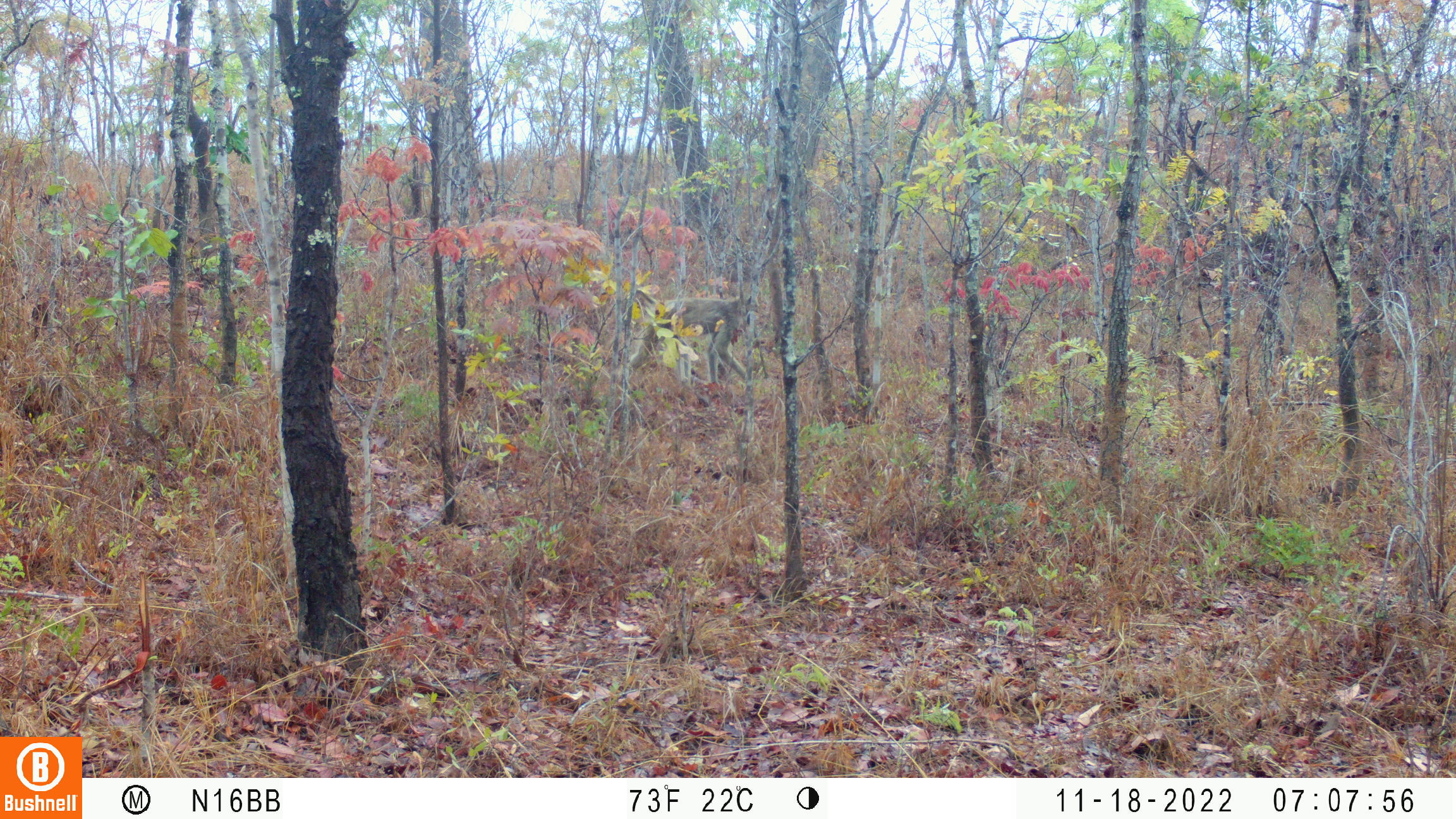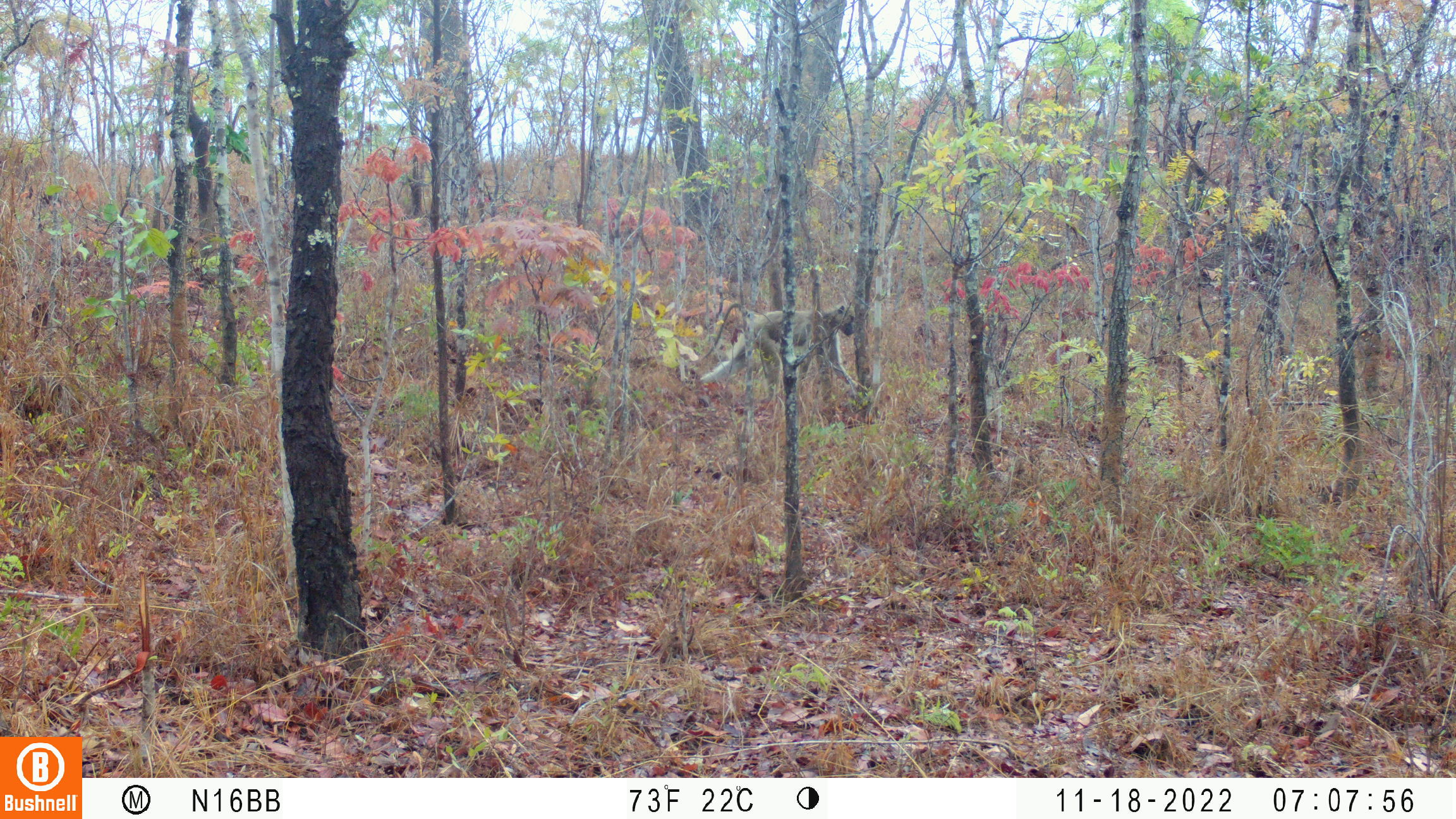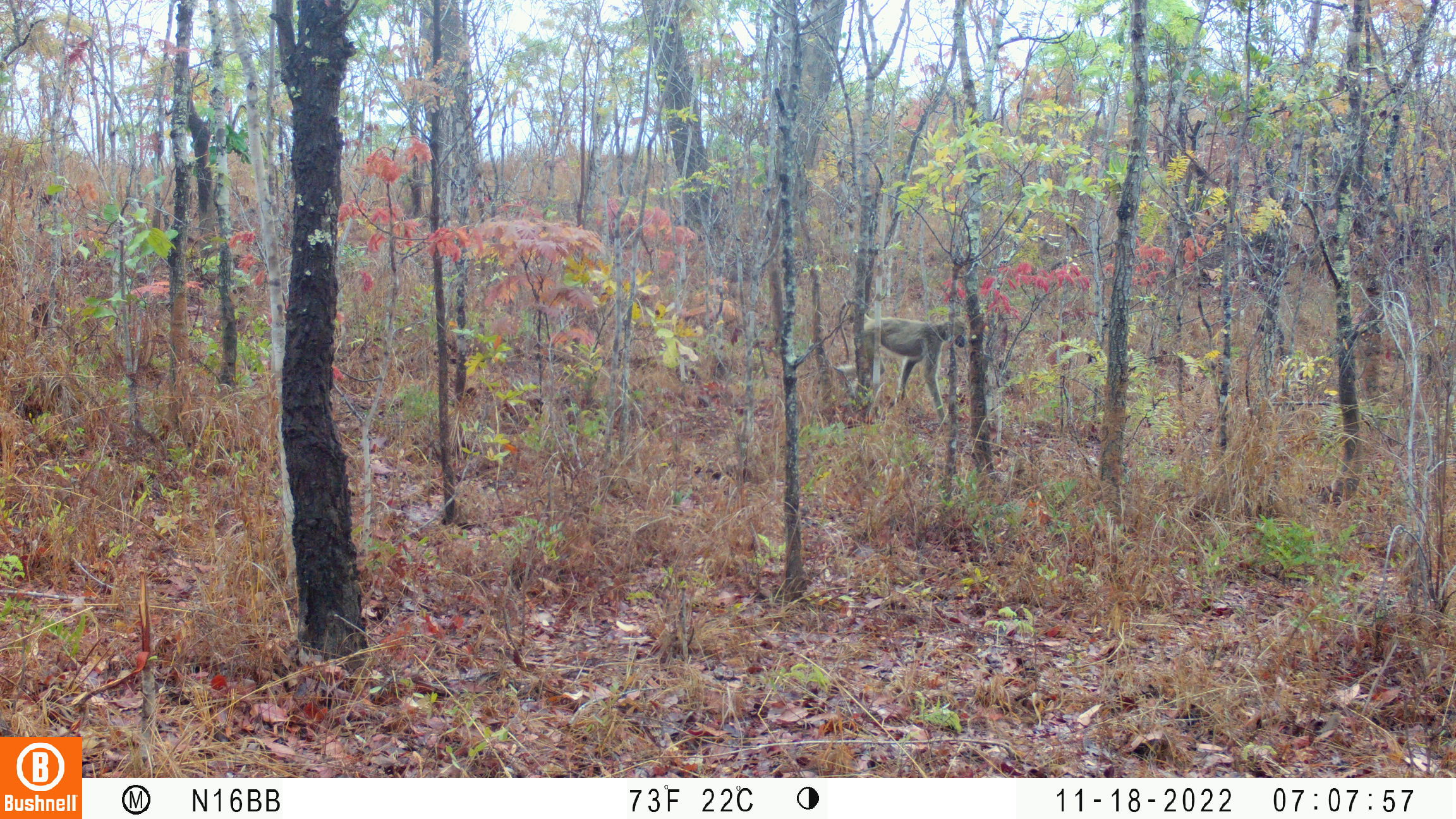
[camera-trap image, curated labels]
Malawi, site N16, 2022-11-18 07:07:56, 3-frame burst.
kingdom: Animalia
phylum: Chordata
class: Mammalia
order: Primates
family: Cercopithecidae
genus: Papio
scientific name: Papio cynocephalus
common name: yellow baboon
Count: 1.